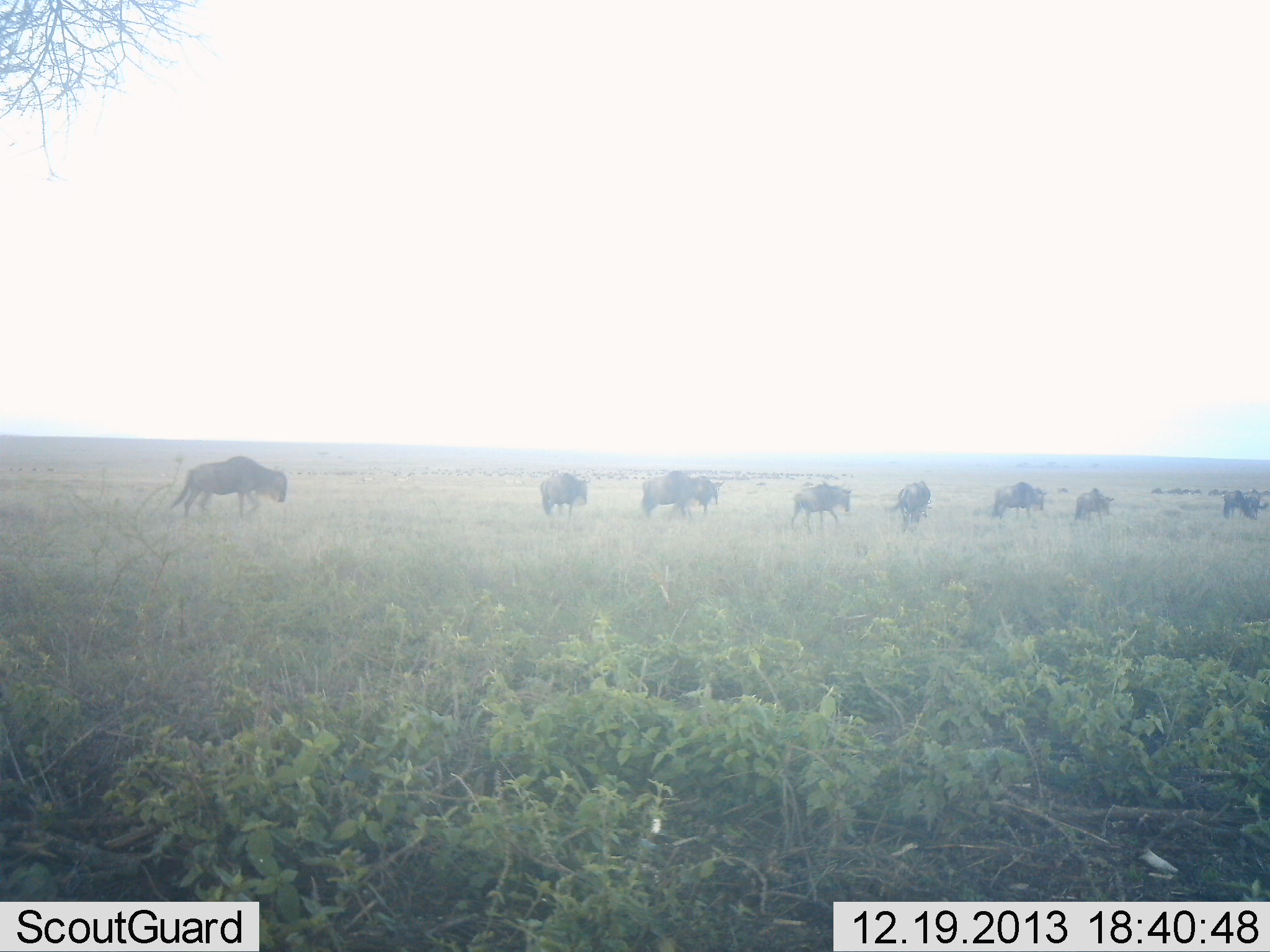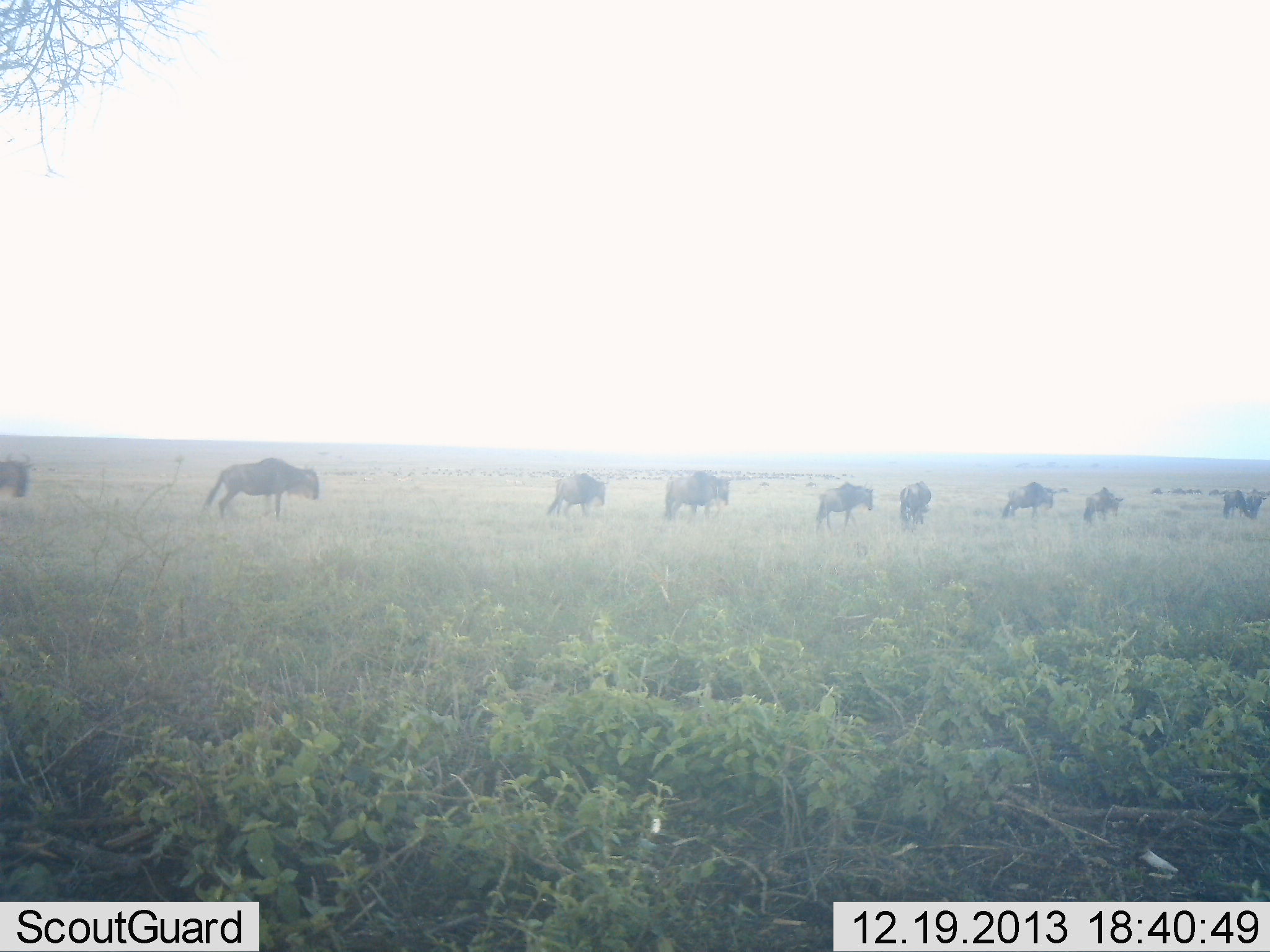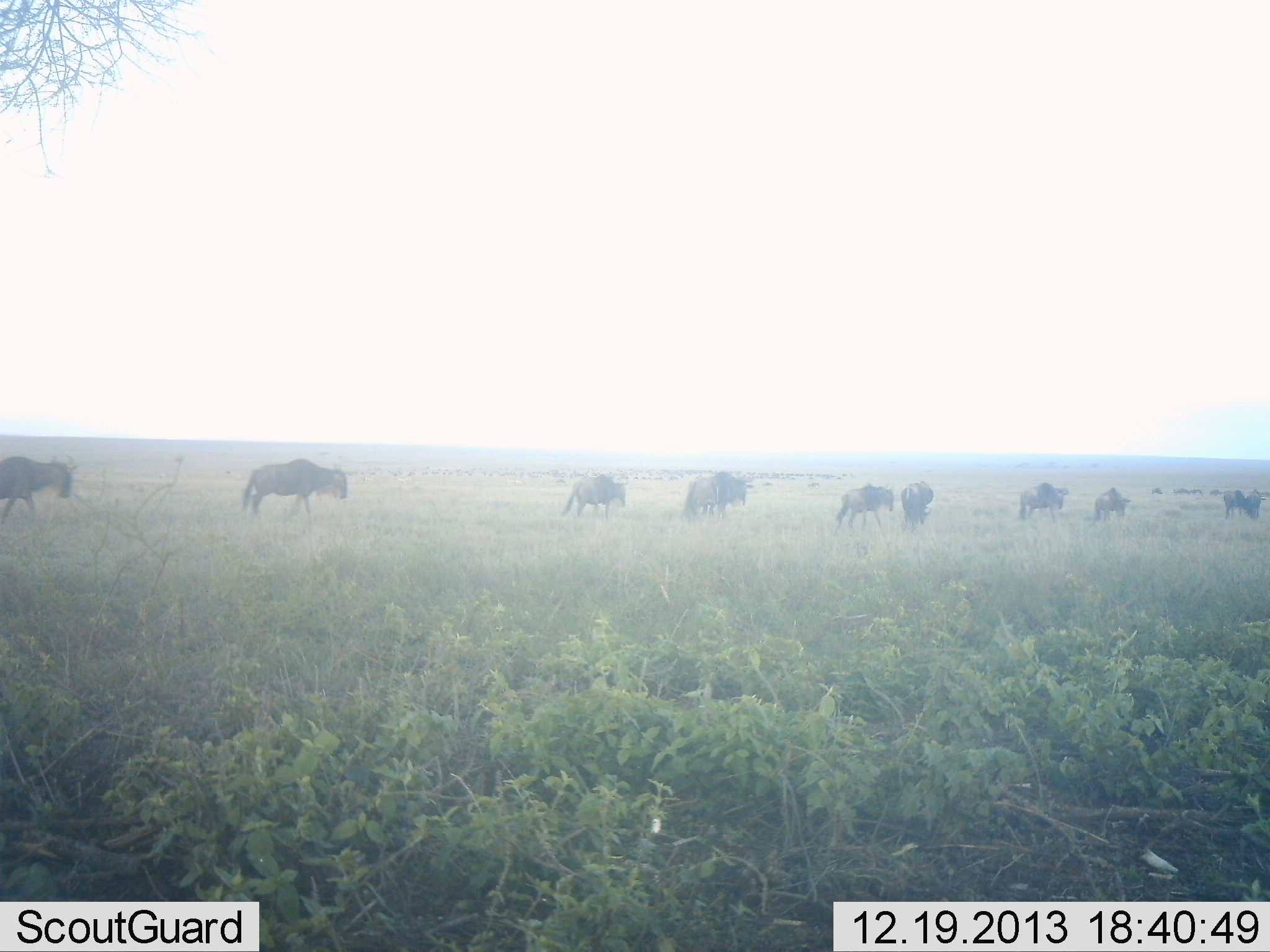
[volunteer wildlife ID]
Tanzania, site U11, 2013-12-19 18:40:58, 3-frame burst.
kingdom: Animalia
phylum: Chordata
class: Mammalia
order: Artiodactyla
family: Bovidae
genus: Connochaetes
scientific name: Connochaetes taurinus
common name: blue wildebeest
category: wildebeest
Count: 9.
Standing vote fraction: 20%.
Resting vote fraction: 0%.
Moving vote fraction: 100%.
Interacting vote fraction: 0%.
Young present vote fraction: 0%.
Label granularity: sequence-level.